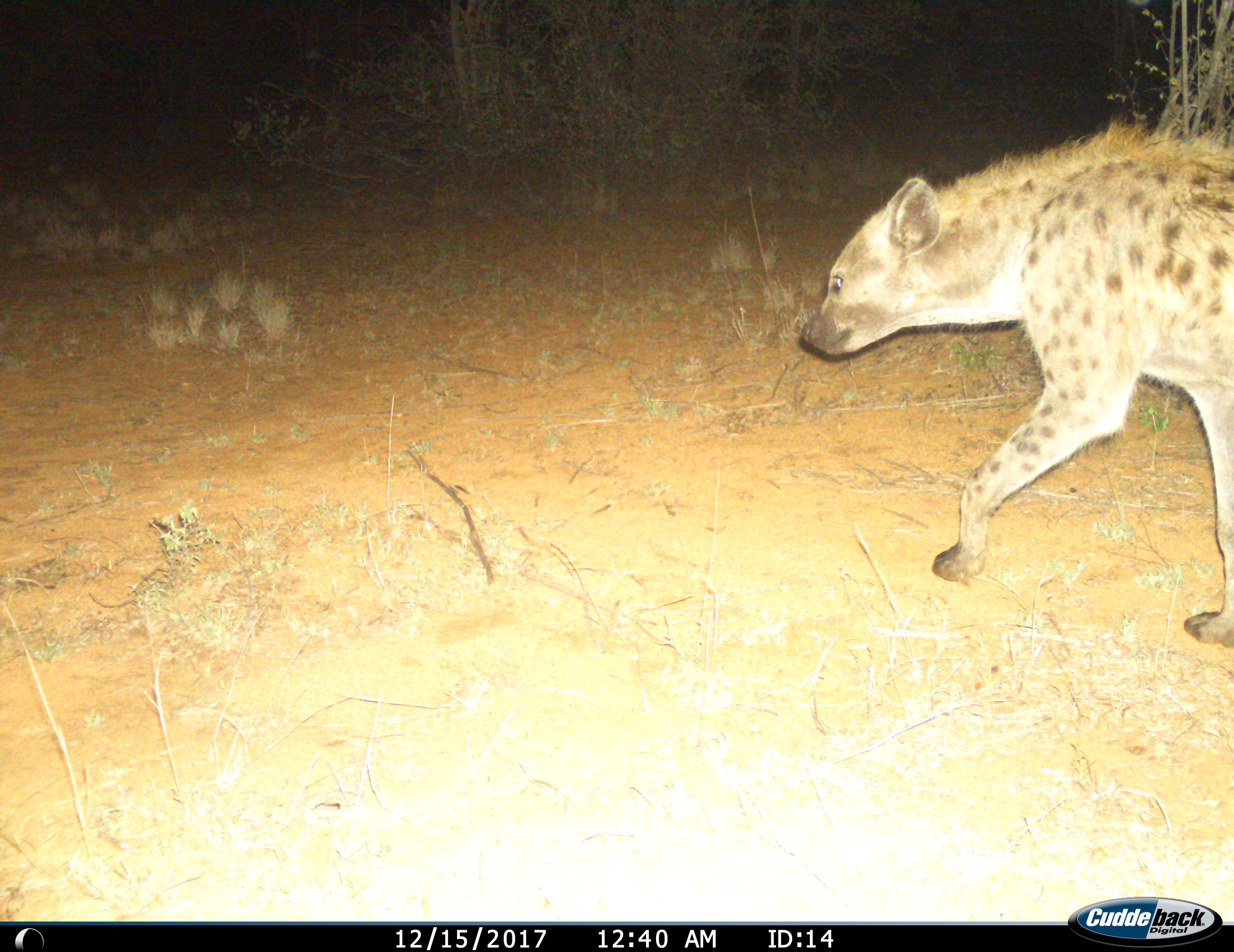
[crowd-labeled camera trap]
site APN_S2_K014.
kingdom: Animalia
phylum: Chordata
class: Mammalia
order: Carnivora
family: Hyaenidae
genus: Crocuta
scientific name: Crocuta crocuta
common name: spotted hyena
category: hyenaspotted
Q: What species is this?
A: Hyenaspotted (spotted hyena) (Crocuta crocuta).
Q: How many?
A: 1.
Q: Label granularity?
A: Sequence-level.